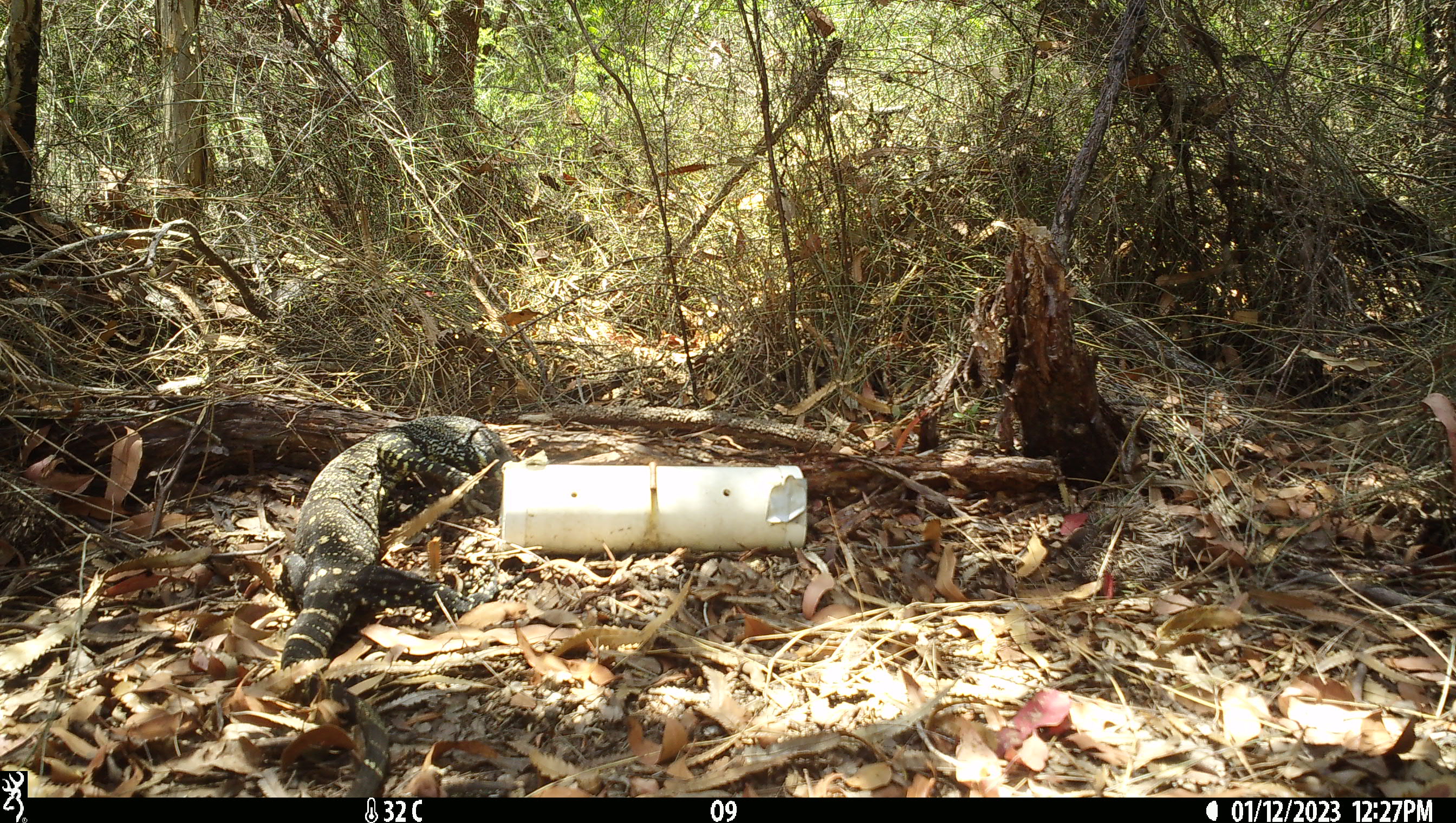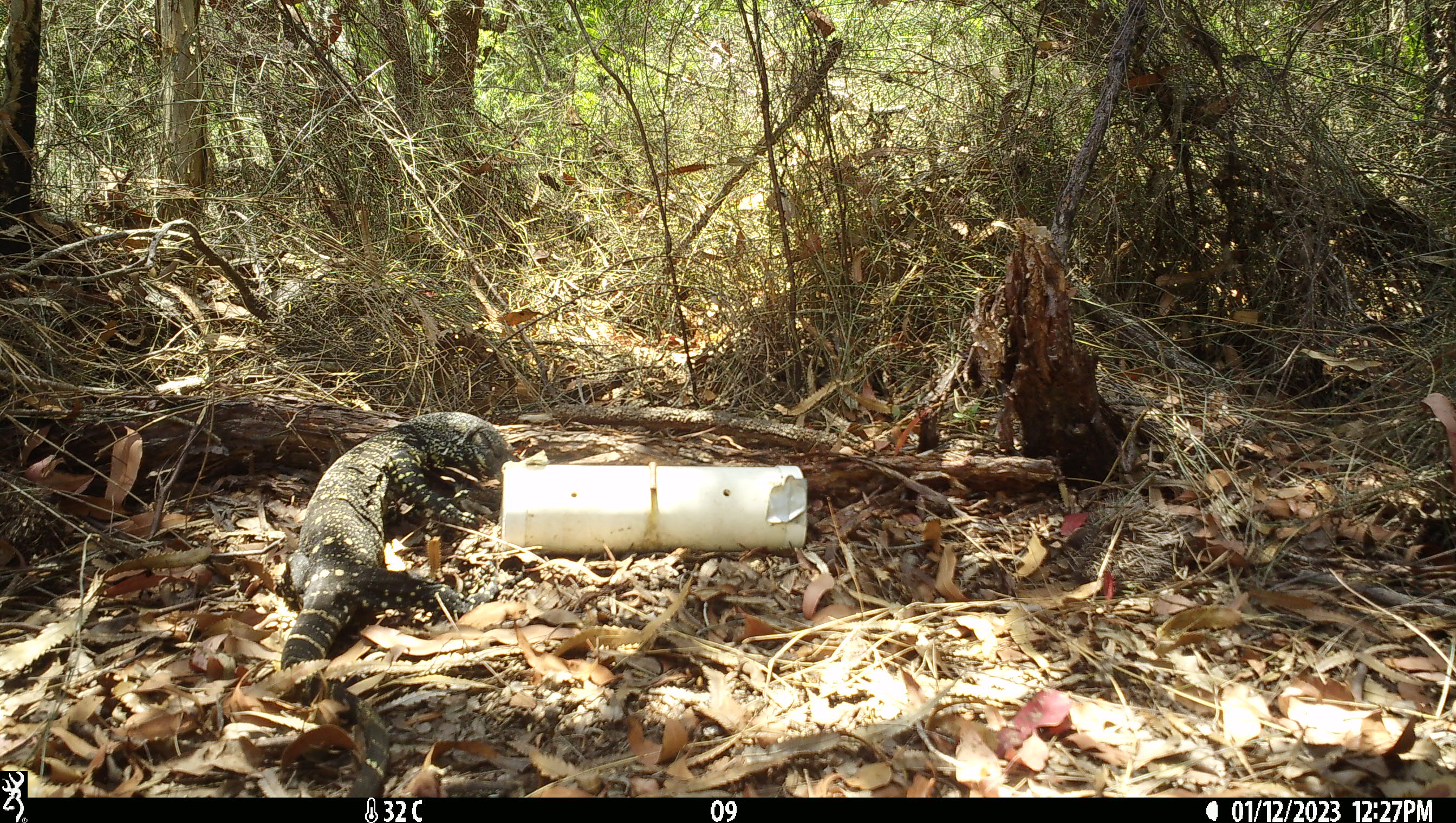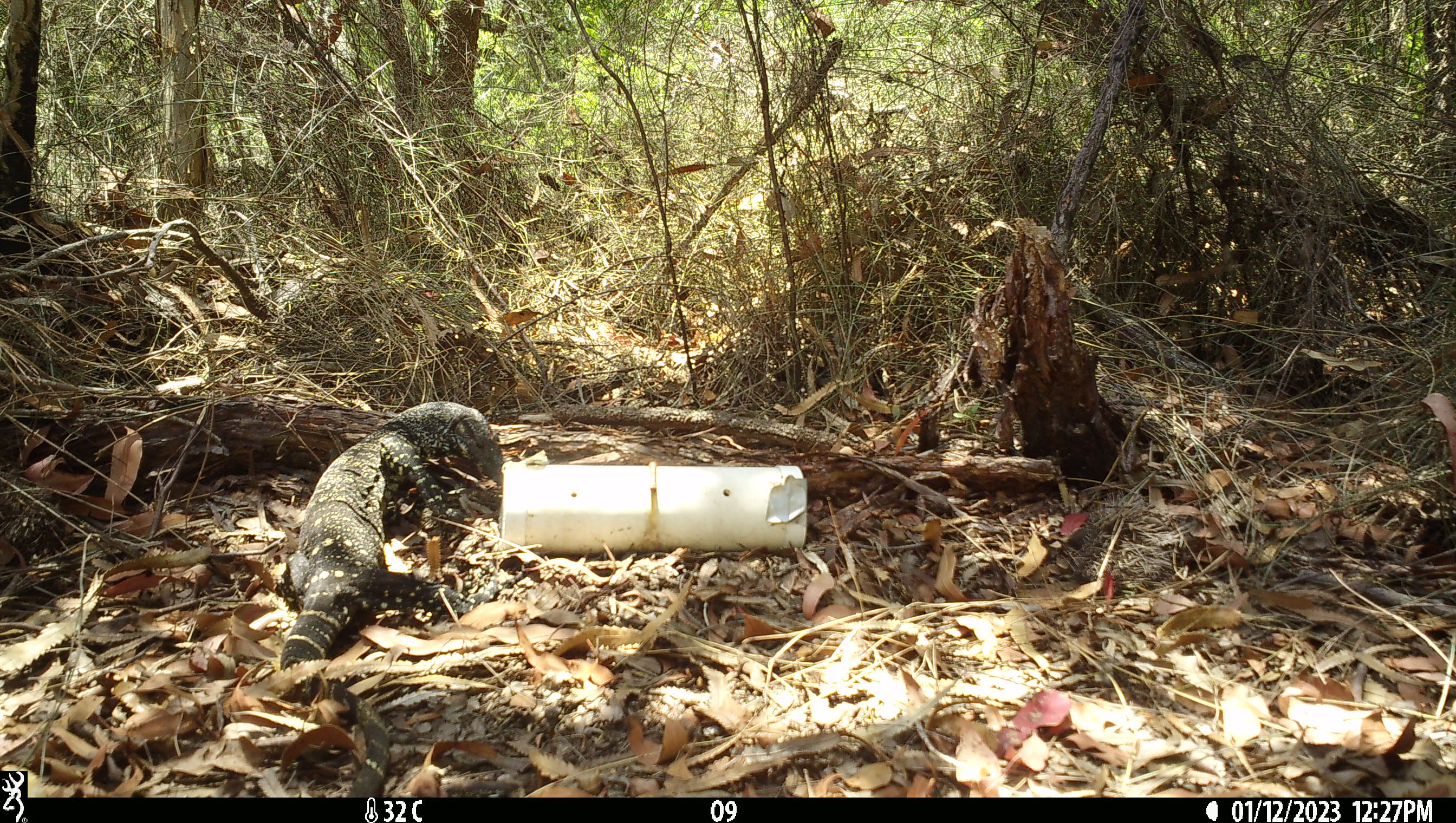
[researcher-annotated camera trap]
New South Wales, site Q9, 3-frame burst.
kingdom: Animalia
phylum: Chordata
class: Reptilia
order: Squamata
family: Varanidae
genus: Varanus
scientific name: Varanus varius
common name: lace monitor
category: goanna